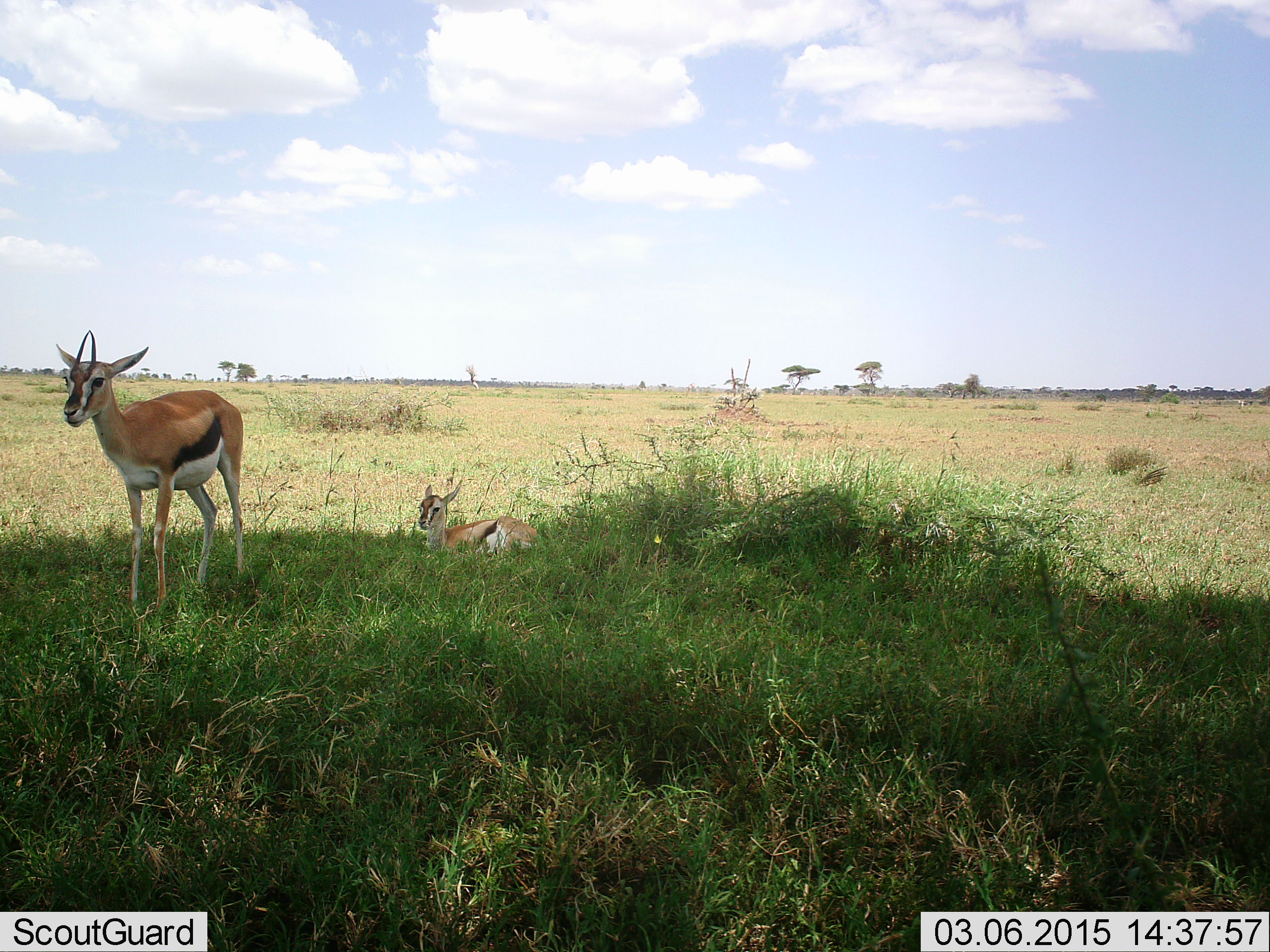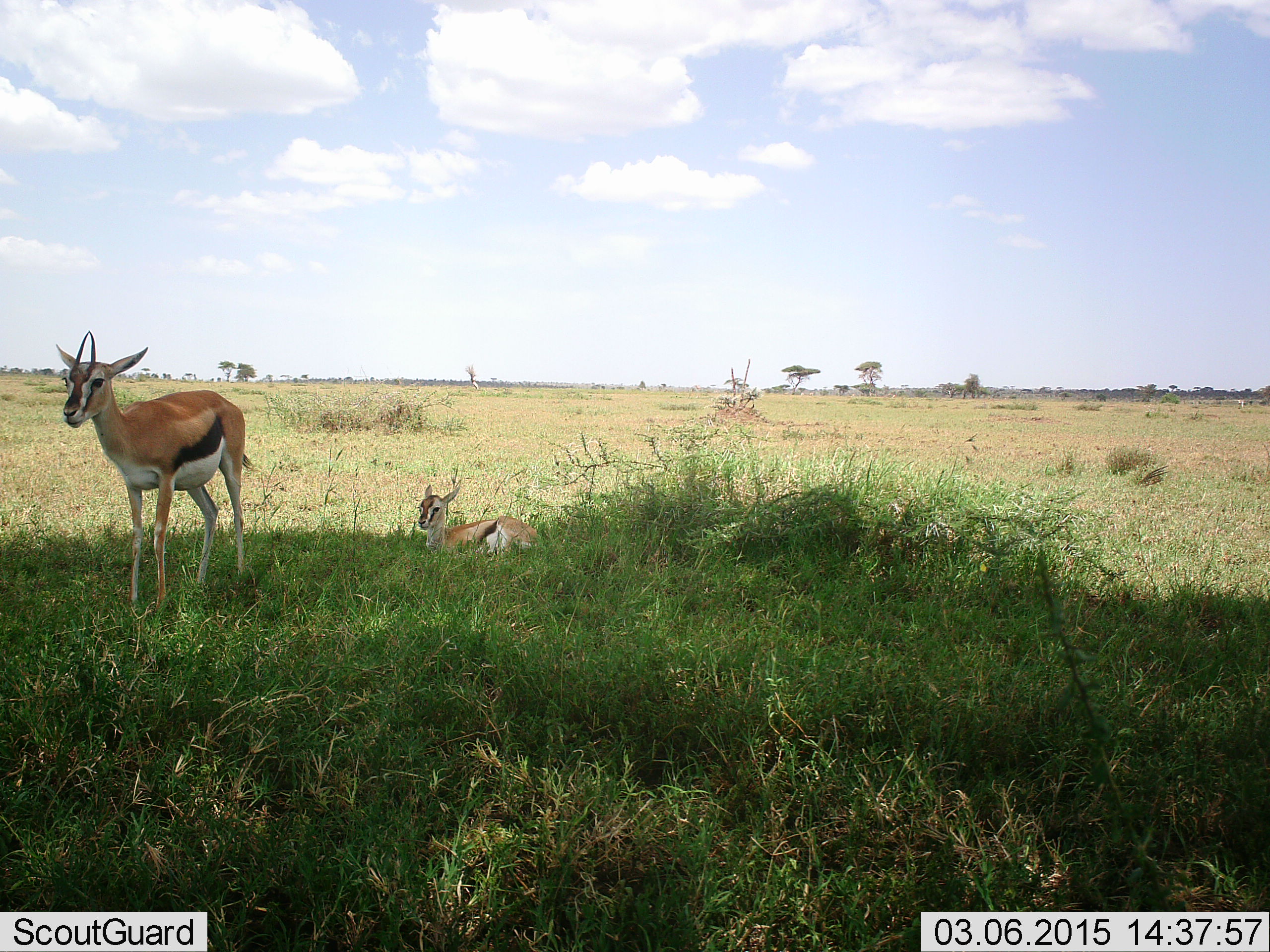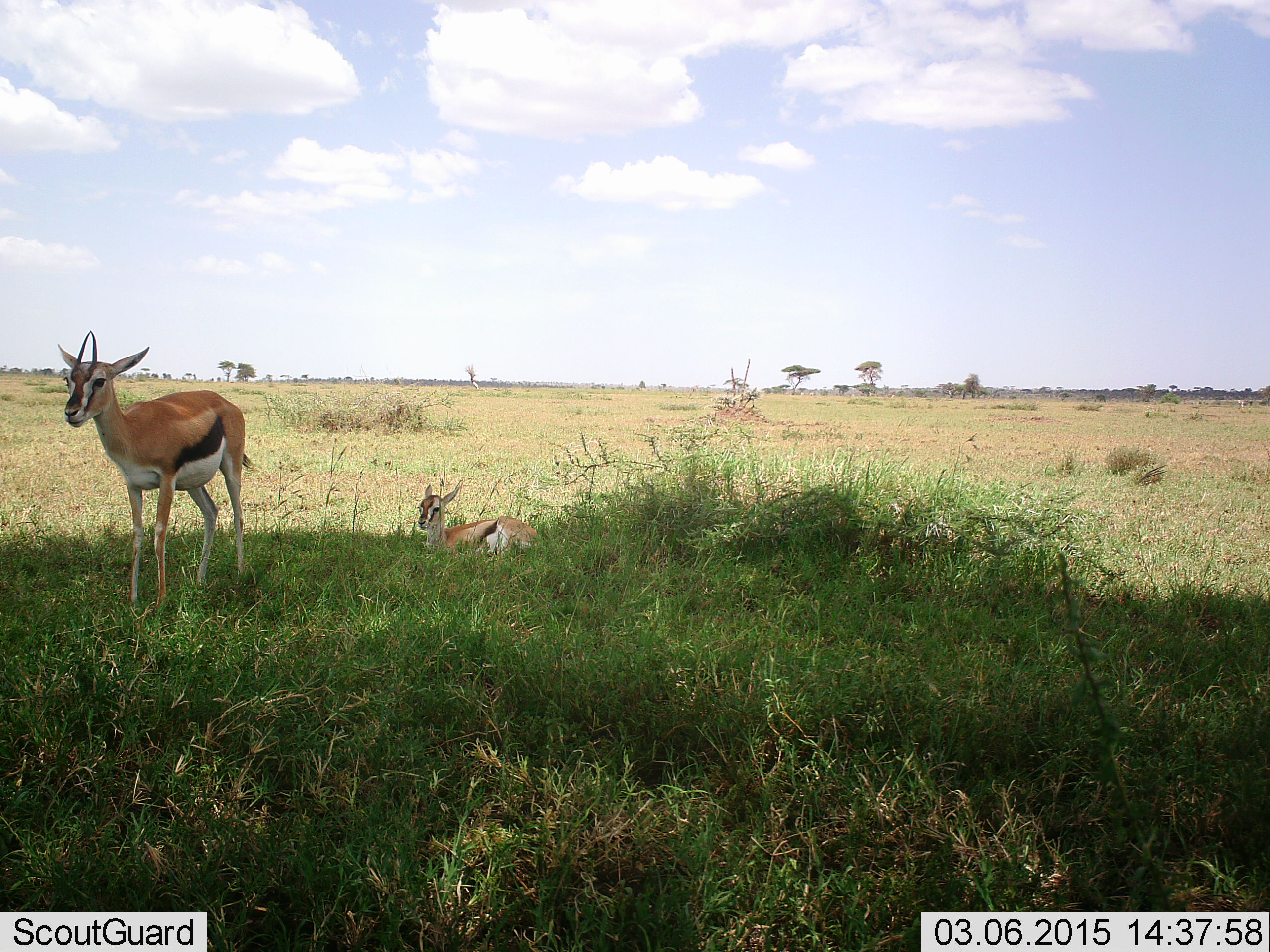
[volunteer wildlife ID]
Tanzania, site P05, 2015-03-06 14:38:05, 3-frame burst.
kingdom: Animalia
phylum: Chordata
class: Mammalia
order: Artiodactyla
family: Bovidae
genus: Eudorcas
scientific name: Eudorcas thomsonii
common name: thomson's gazelle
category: gazellethomsons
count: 2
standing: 92%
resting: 92%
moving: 0%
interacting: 0%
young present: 33%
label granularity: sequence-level